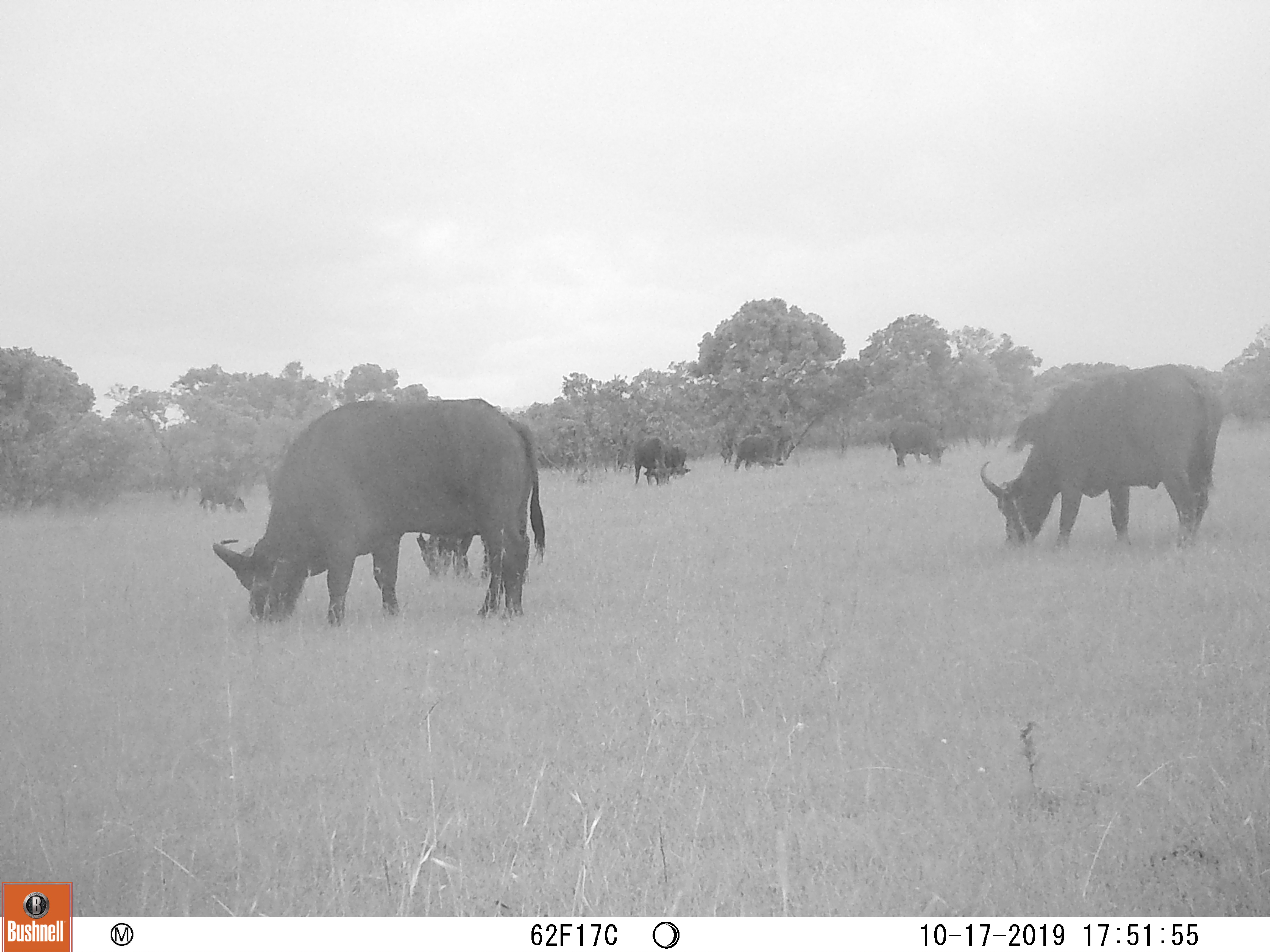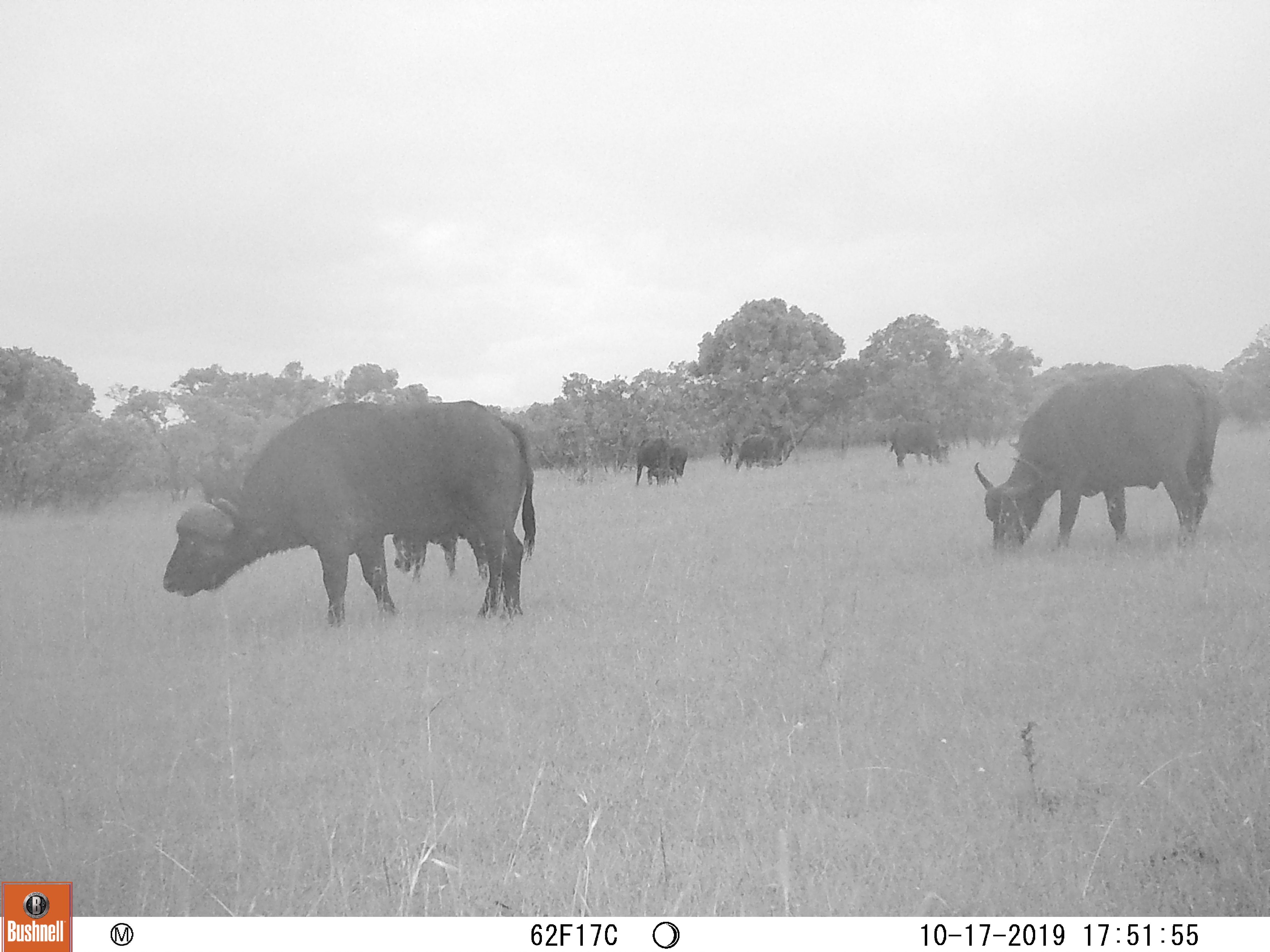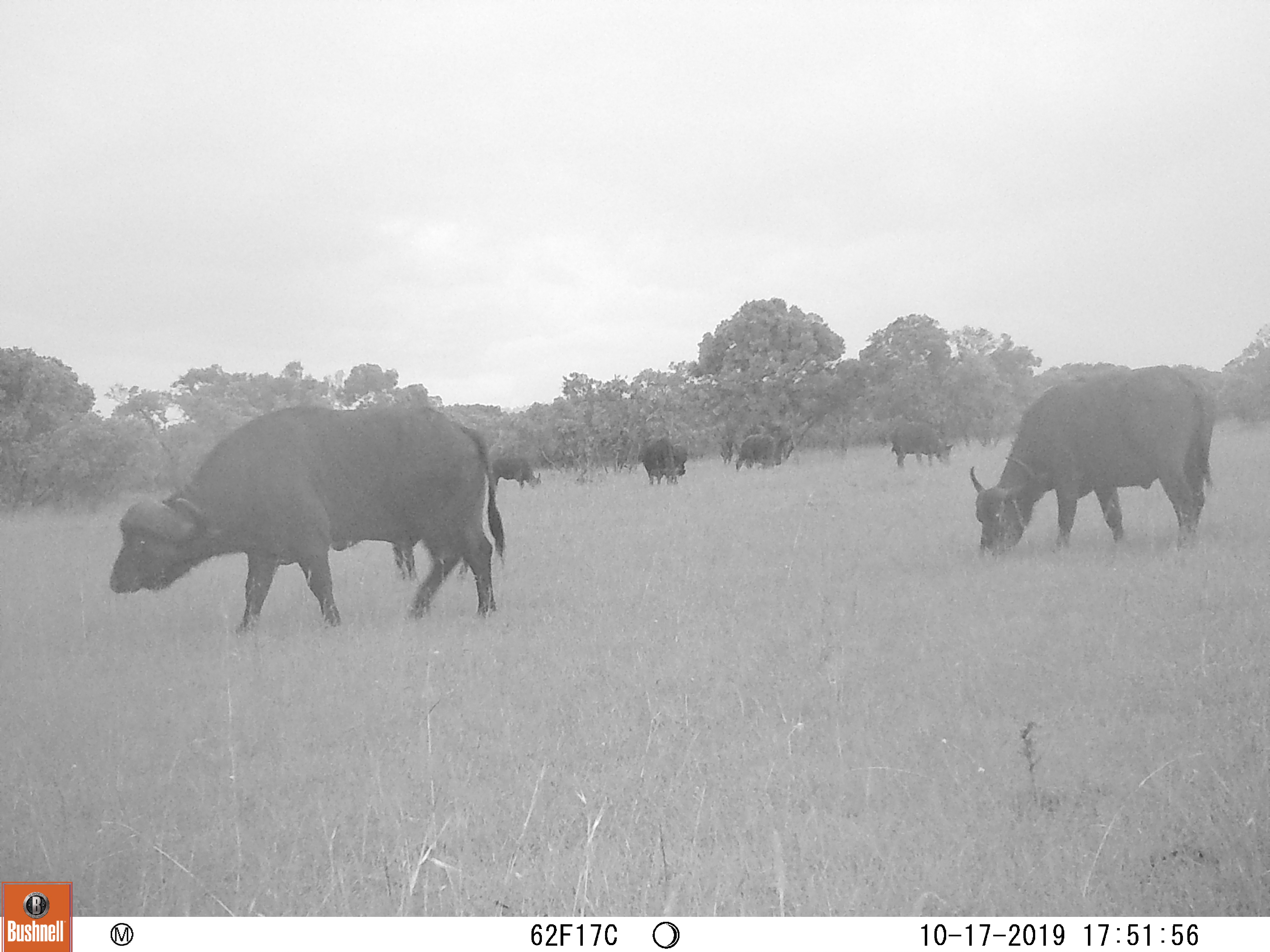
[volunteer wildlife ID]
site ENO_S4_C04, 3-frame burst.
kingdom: Animalia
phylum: Chordata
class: Mammalia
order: Artiodactyla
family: Bovidae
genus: Syncerus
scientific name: Syncerus caffer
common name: african buffalo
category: buffalo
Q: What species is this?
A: Buffalo (african buffalo) (Syncerus caffer).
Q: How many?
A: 10.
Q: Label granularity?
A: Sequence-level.